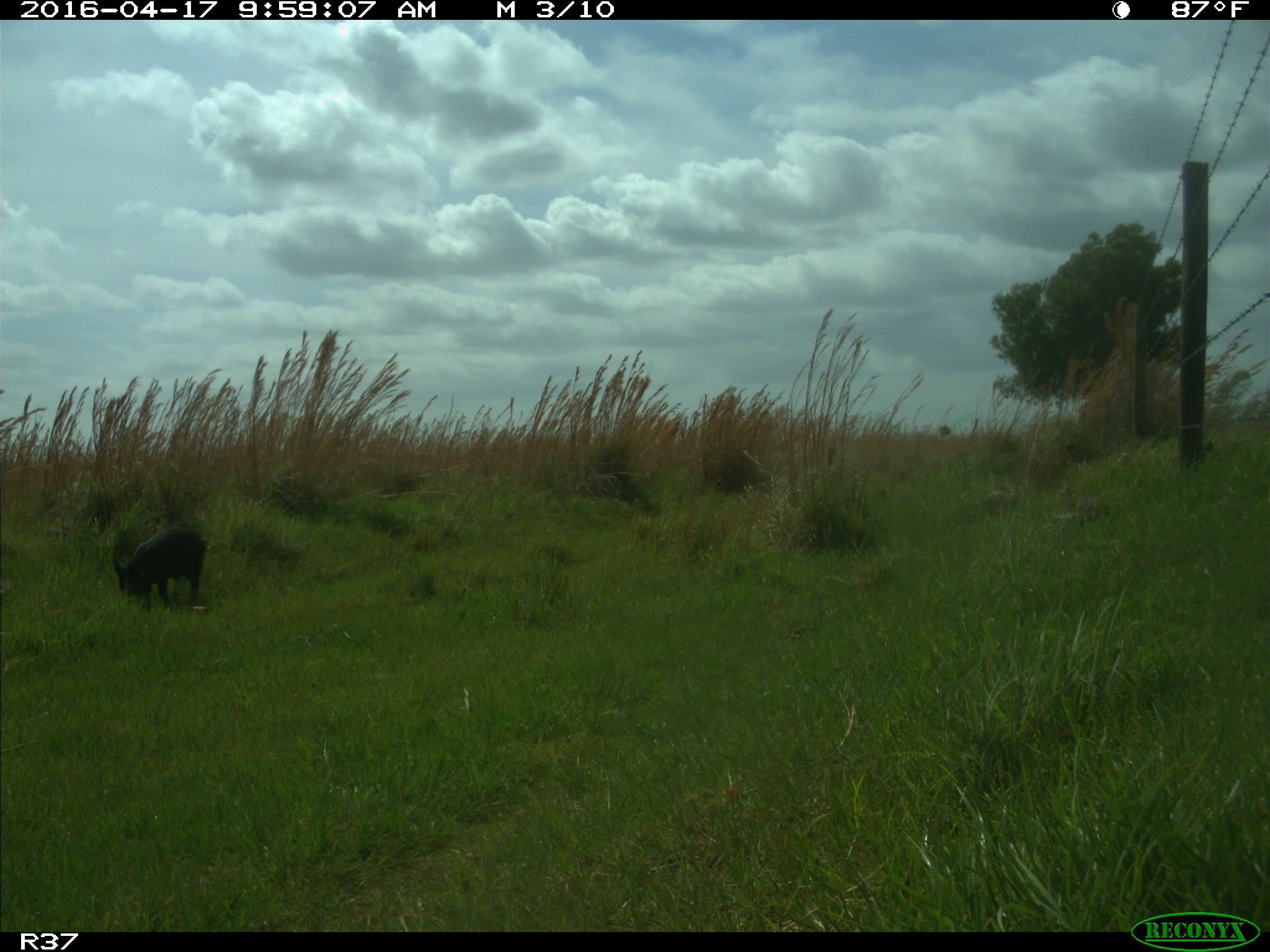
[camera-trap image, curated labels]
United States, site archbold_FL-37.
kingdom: Animalia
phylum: Chordata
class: Mammalia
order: Artiodactyla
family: Suidae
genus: Sus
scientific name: Sus scrofa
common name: wild boar